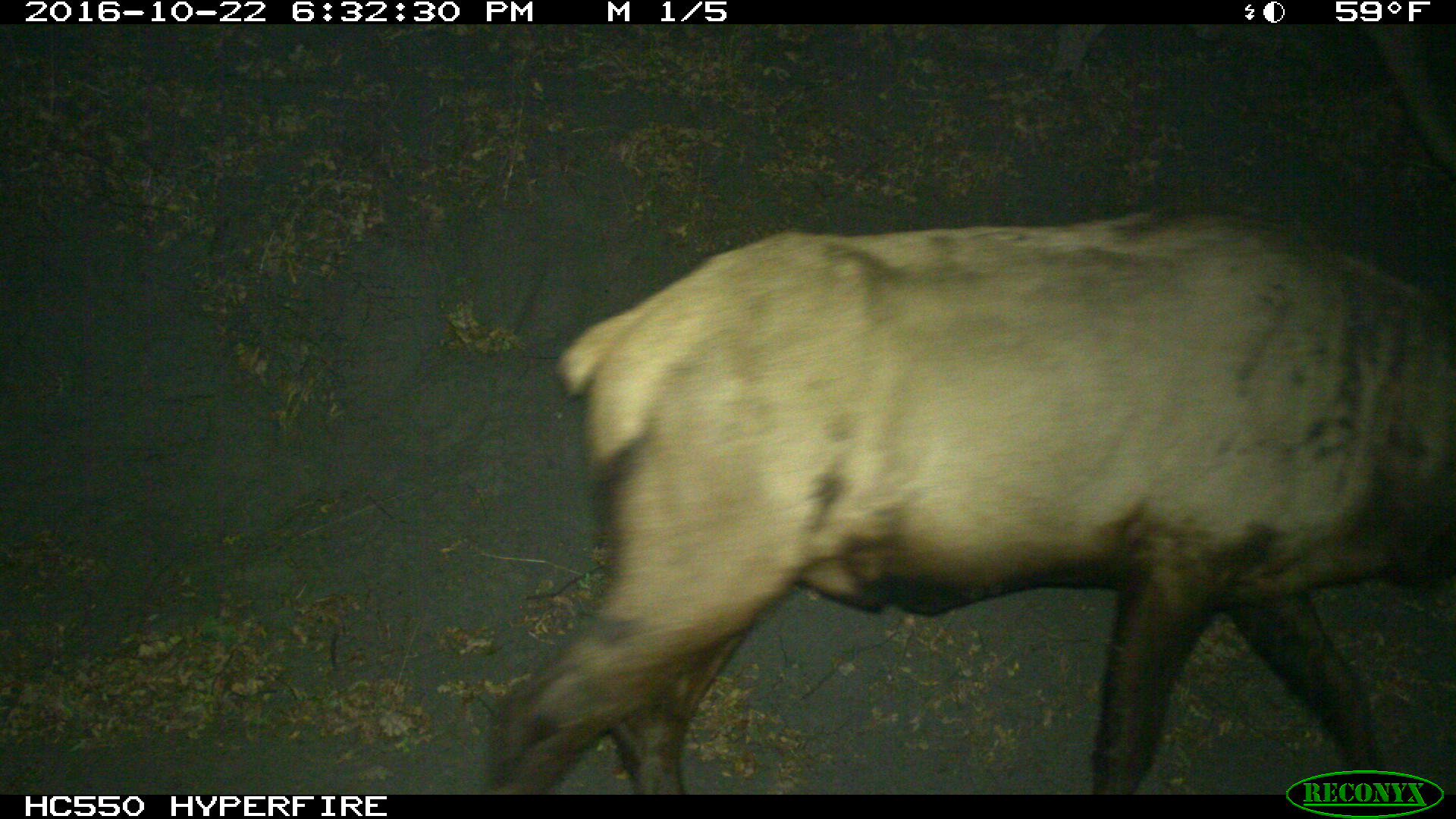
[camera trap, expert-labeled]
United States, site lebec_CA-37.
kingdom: Animalia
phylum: Chordata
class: Mammalia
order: Artiodactyla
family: Cervidae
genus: Cervus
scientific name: Cervus canadensis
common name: elk